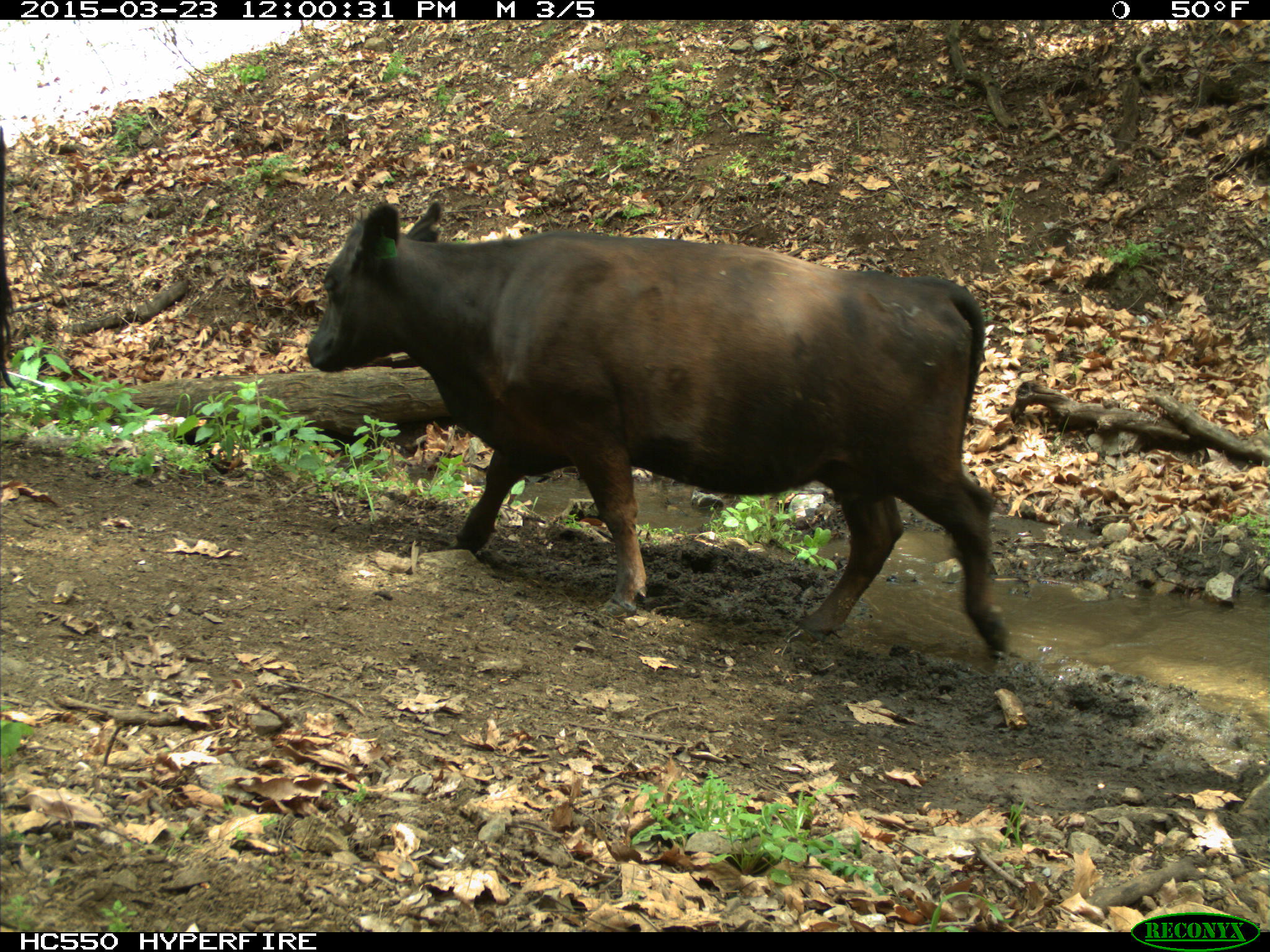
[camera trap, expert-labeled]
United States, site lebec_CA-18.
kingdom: Animalia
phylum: Chordata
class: Mammalia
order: Artiodactyla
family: Bovidae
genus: Bos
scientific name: Bos taurus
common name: domestic cow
Bos taurus (domestic cow).